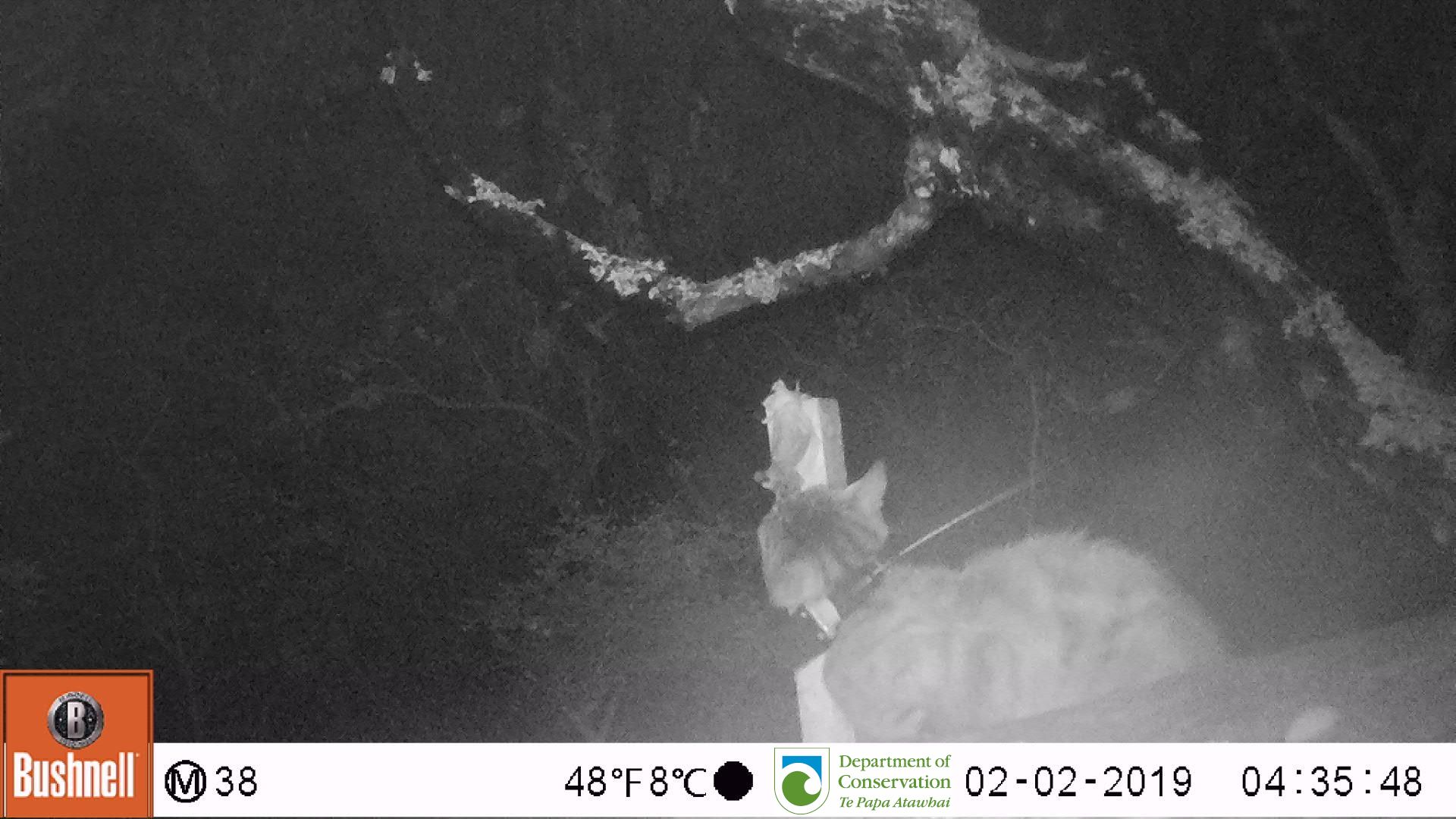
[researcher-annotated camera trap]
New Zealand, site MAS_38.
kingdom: Animalia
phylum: Chordata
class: Mammalia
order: Carnivora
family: Felidae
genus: Felis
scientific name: Felis catus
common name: domestic cat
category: cat